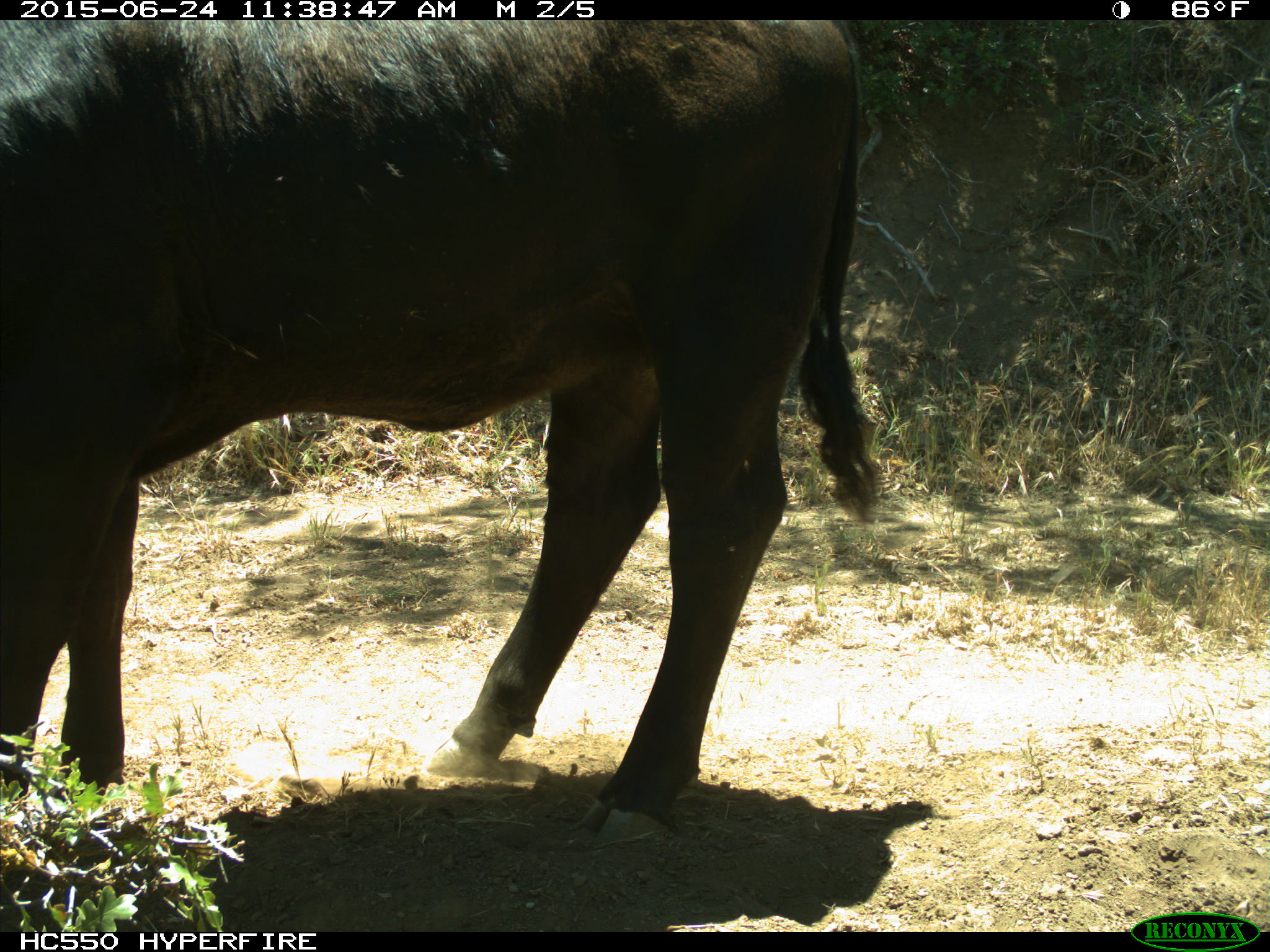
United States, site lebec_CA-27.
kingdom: Animalia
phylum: Chordata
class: Mammalia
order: Artiodactyla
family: Bovidae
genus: Bos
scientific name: Bos taurus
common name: domestic cow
Bos taurus (domestic cow).